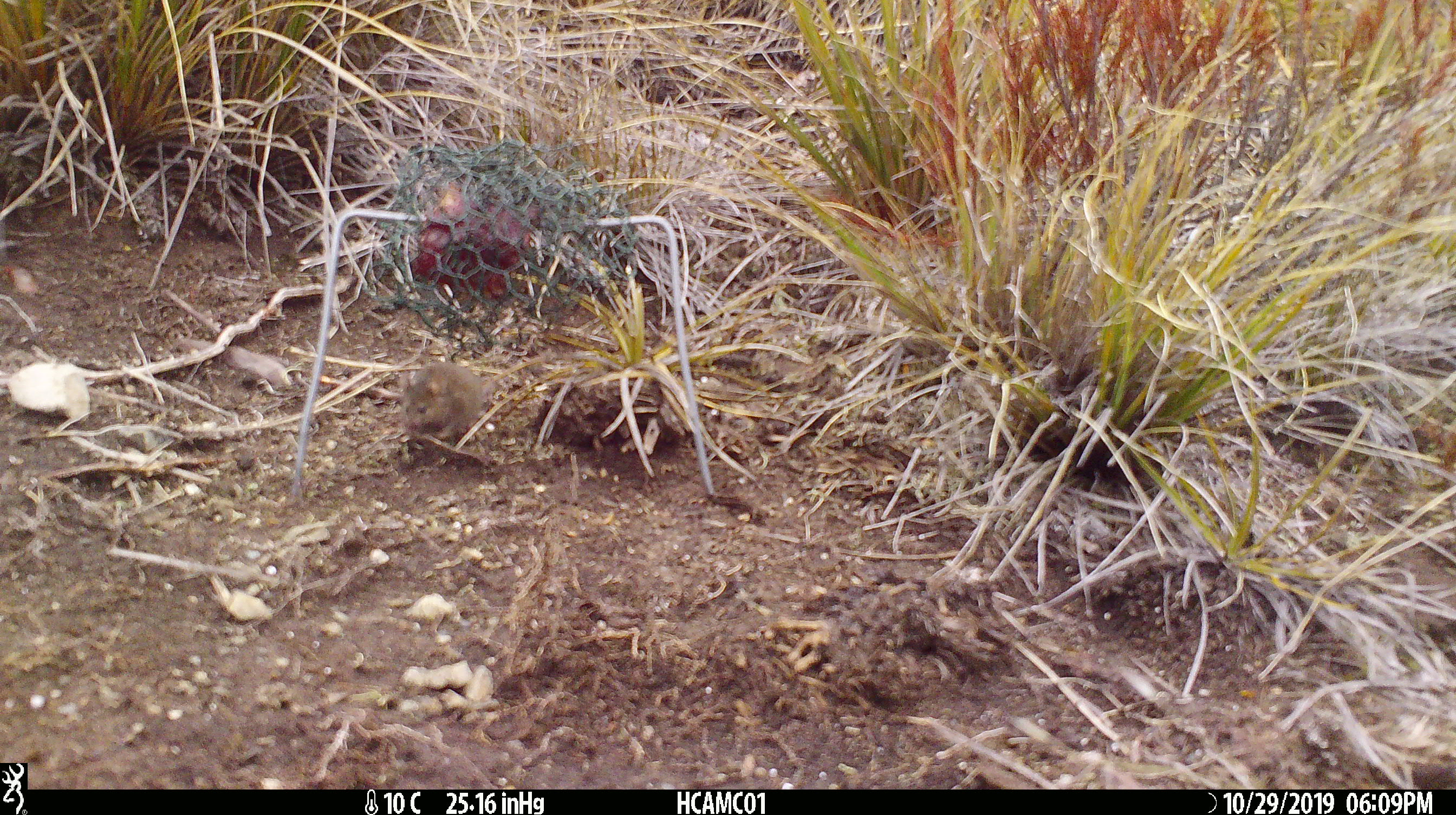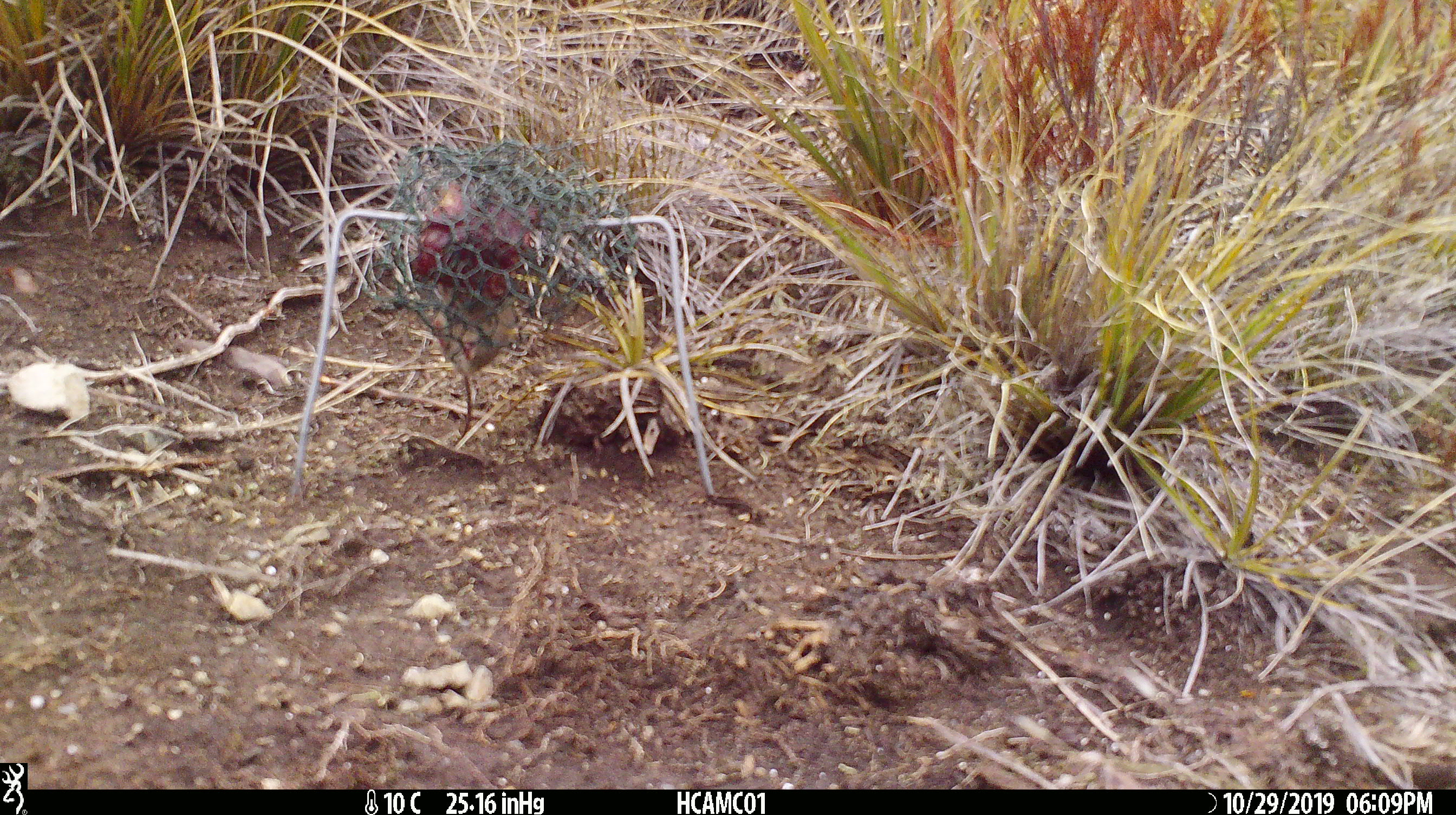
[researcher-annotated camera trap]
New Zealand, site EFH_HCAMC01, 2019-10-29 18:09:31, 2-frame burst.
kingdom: Animalia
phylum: Chordata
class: Mammalia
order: Rodentia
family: Muridae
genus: Mus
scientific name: Mus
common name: mouse